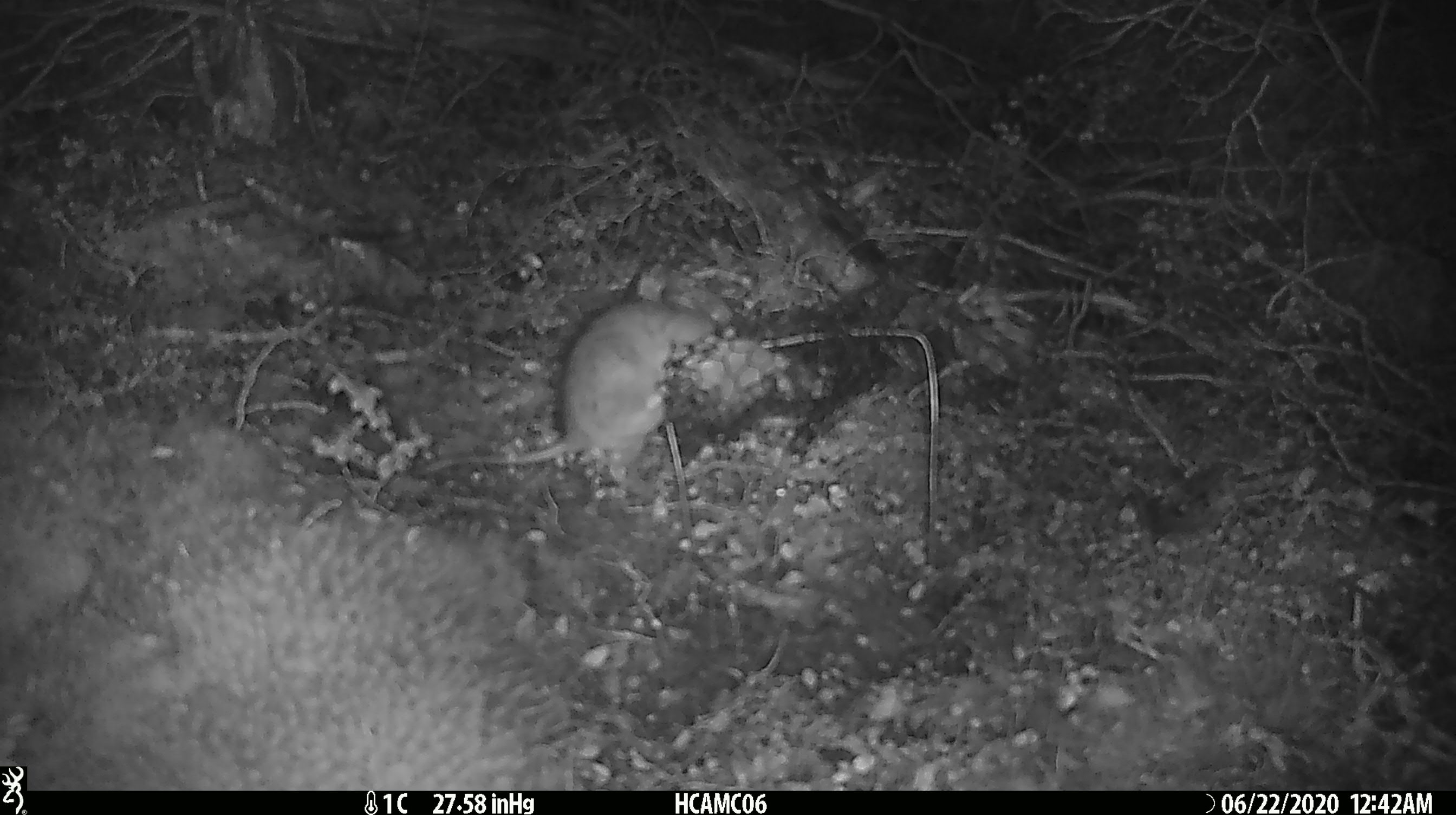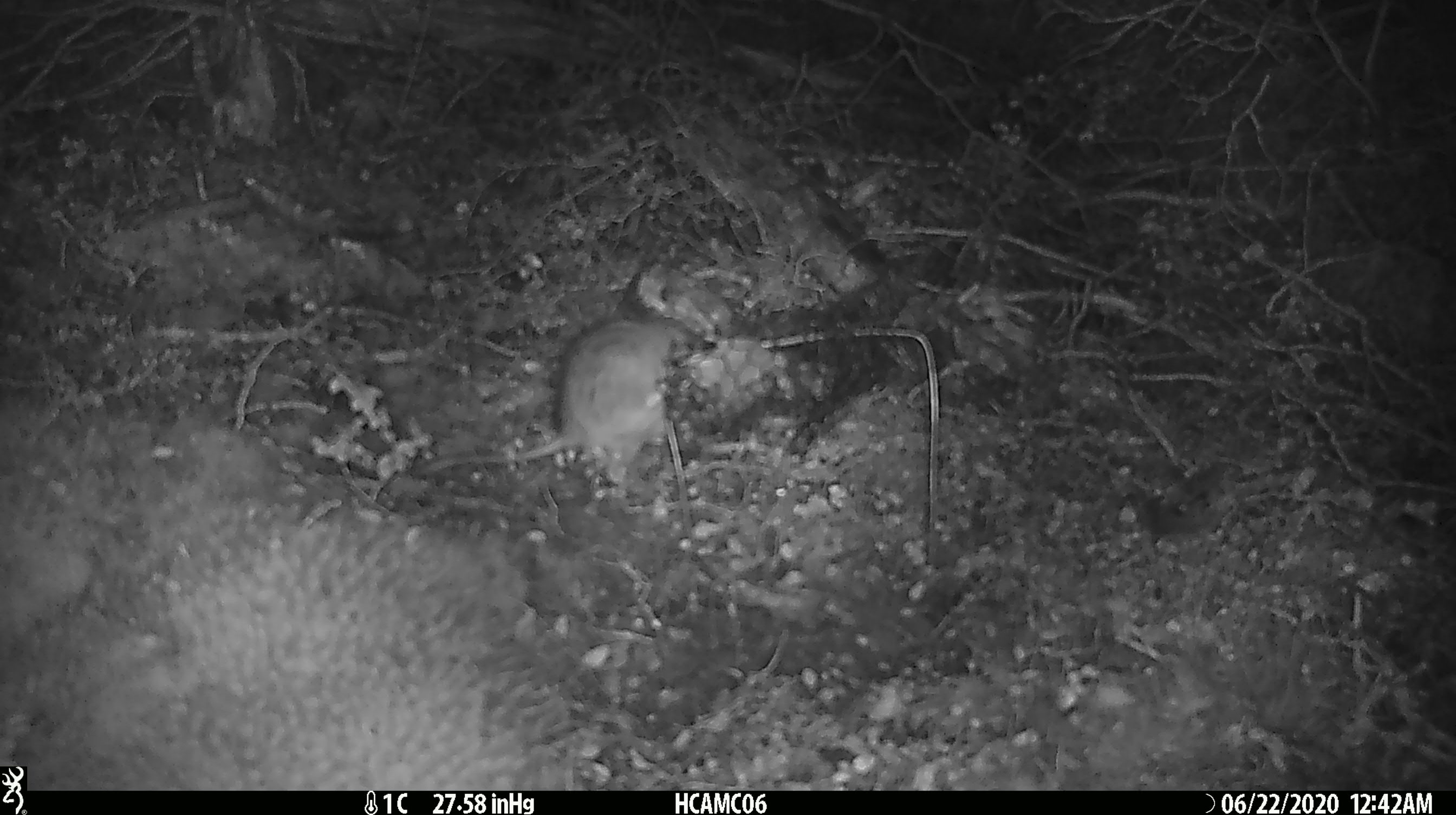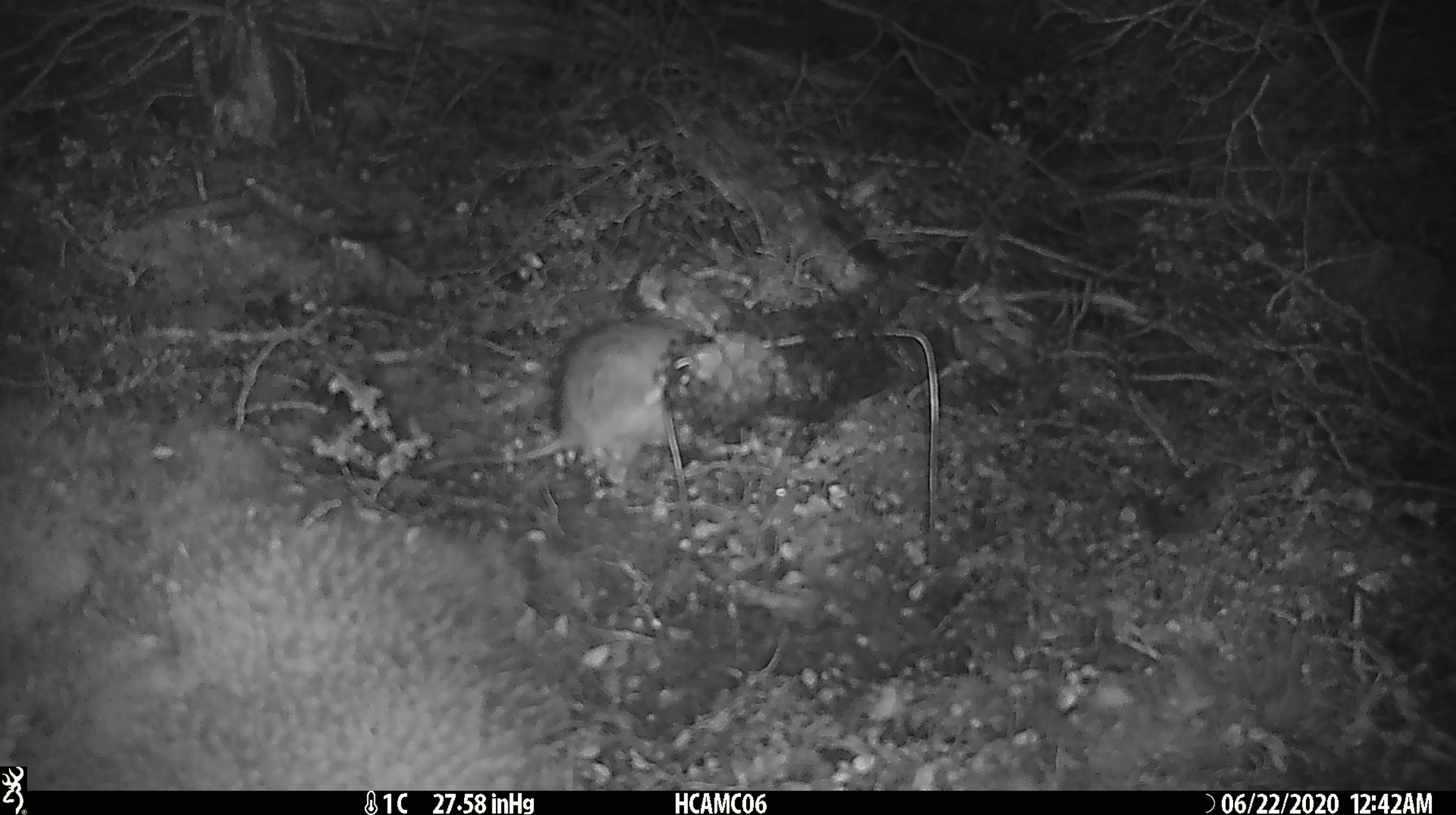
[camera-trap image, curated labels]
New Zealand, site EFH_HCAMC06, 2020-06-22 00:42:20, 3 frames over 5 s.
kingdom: Animalia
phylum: Chordata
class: Mammalia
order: Rodentia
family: Muridae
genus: Rattus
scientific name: Rattus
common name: rat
Rat (Rattus).